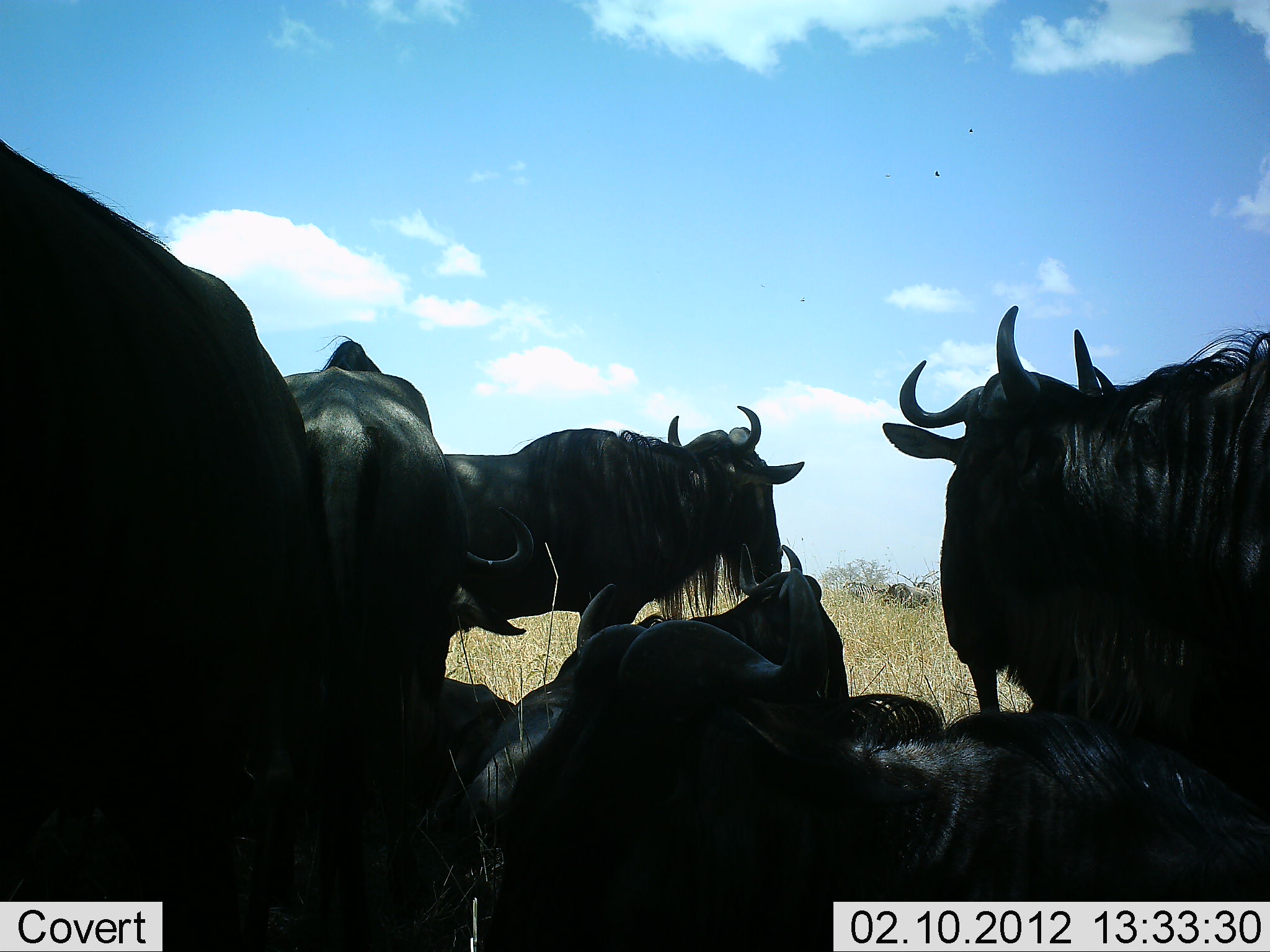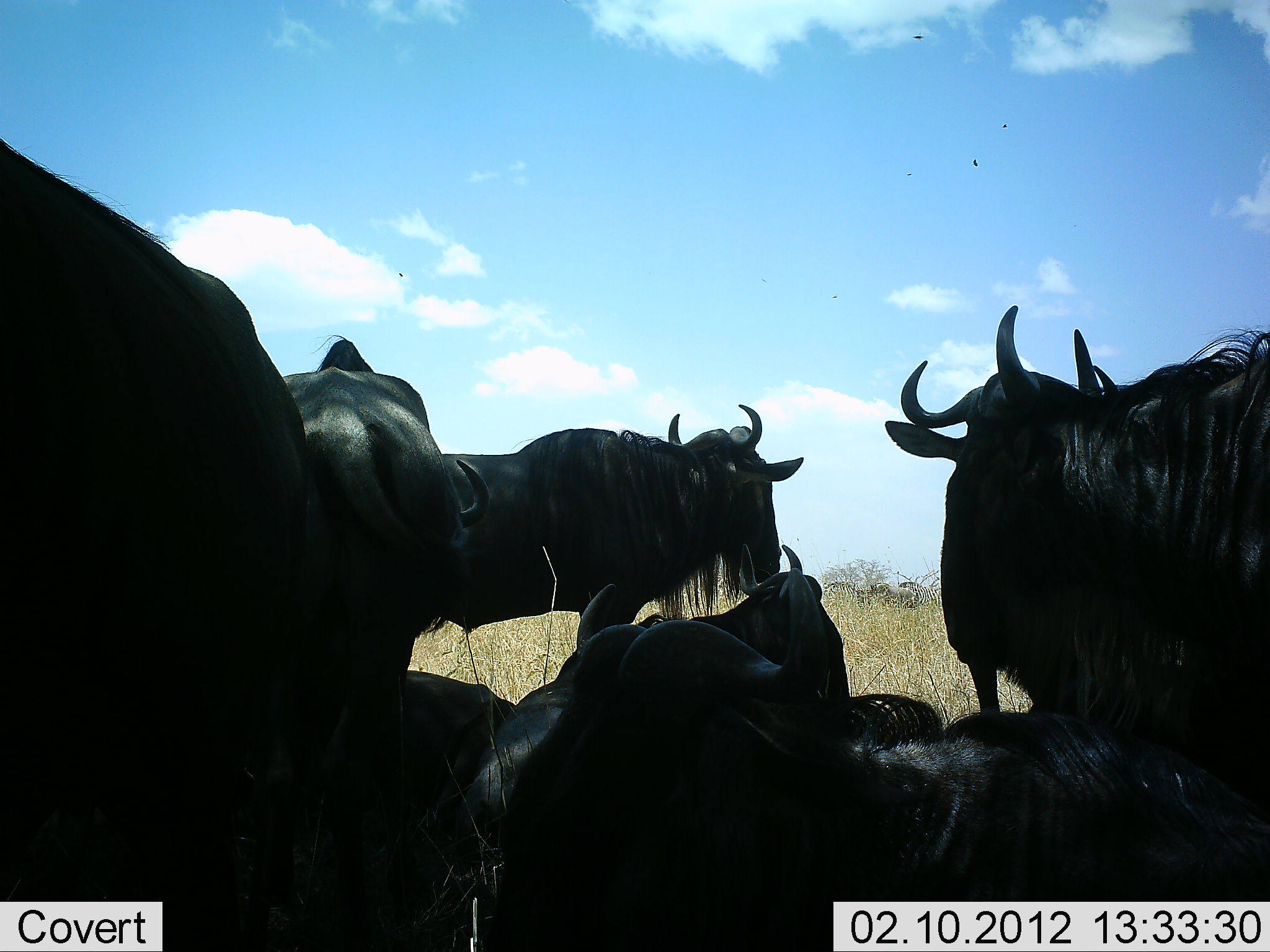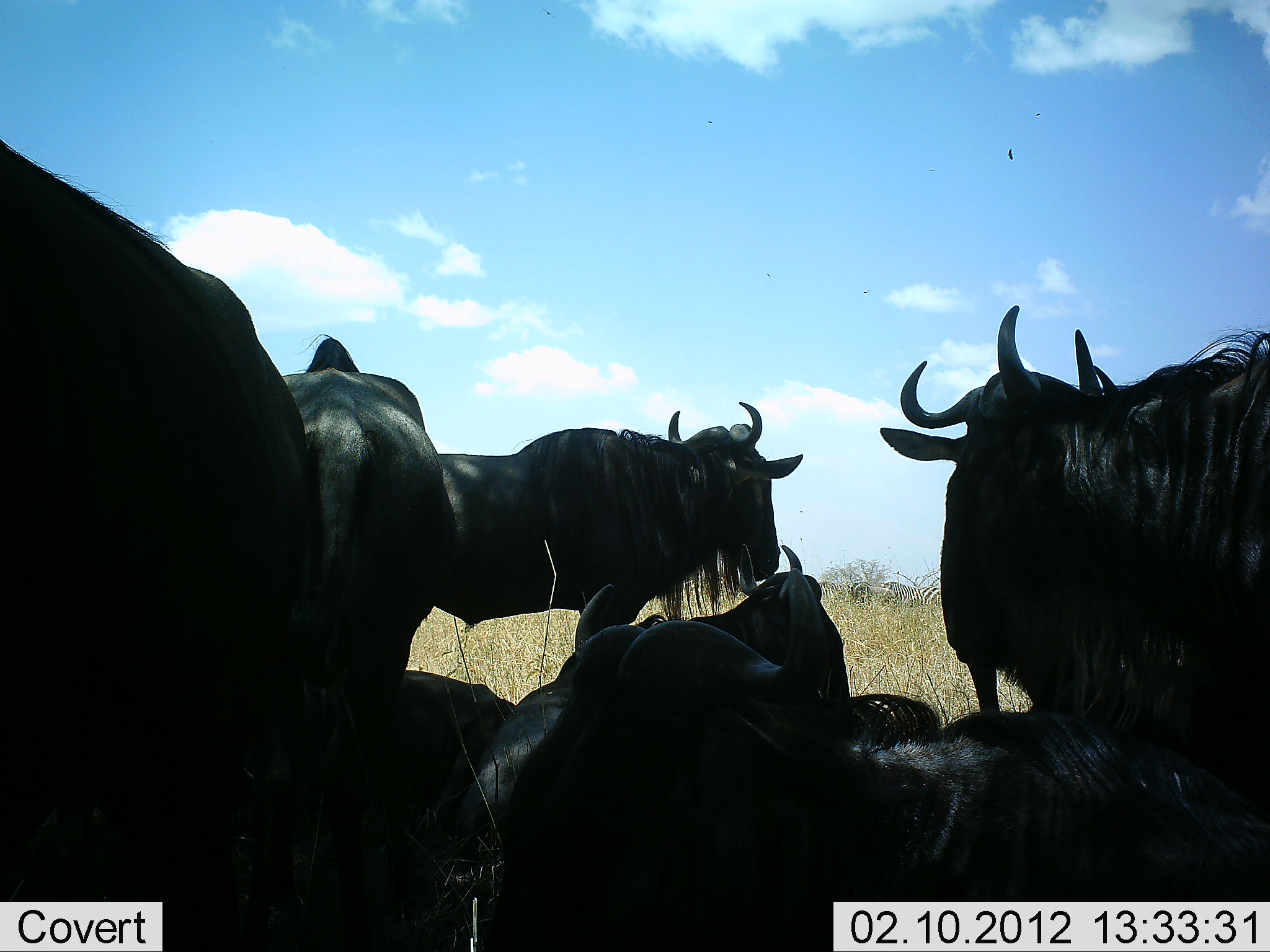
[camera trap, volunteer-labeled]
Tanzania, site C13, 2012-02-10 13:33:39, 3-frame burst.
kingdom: Animalia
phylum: Chordata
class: Mammalia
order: Artiodactyla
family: Bovidae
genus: Connochaetes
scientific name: Connochaetes taurinus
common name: blue wildebeest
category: wildebeest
Wildebeest (blue wildebeest) (Connochaetes taurinus), count 7. Behavior (volunteer vote fractions): standing 77%, resting 100%, moving 9%, interacting 0%. Young present (vote fraction): 0%. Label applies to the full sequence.